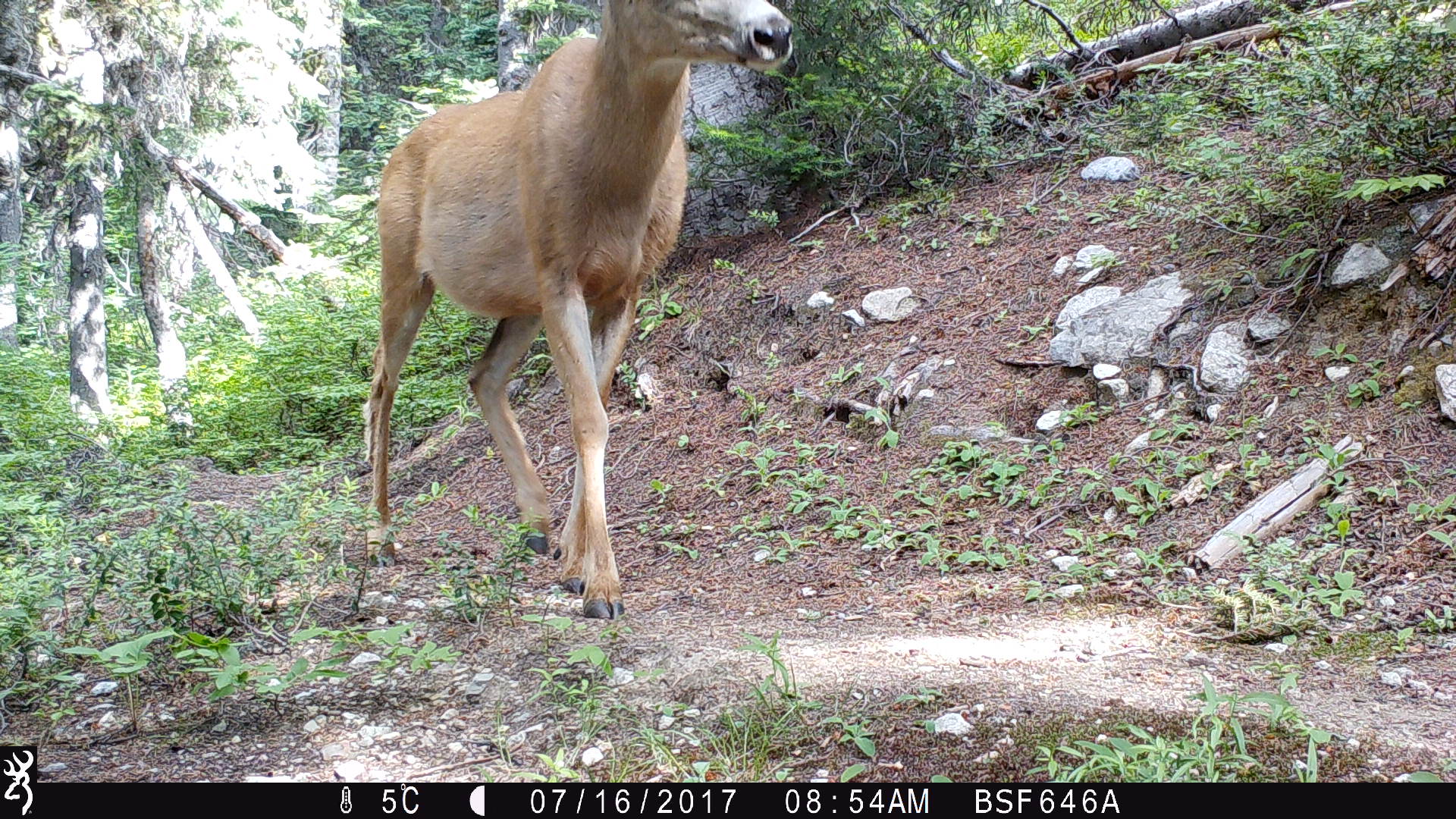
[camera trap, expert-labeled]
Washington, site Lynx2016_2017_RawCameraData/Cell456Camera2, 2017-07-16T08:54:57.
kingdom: Animalia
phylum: Chordata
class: Mammalia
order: Artiodactyla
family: Cervidae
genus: Odocoileus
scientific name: Odocoileus hemionus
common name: mule deer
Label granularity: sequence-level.